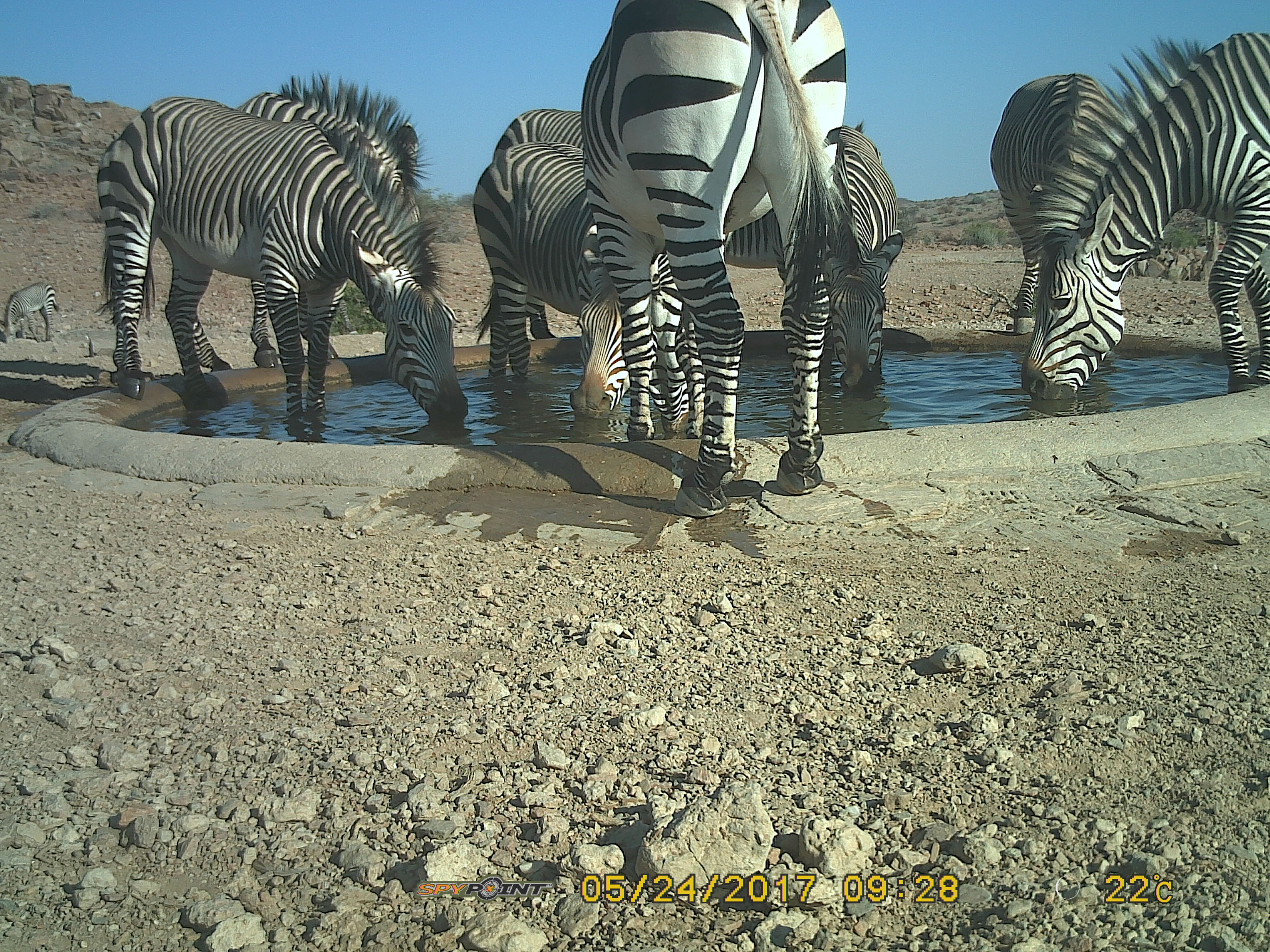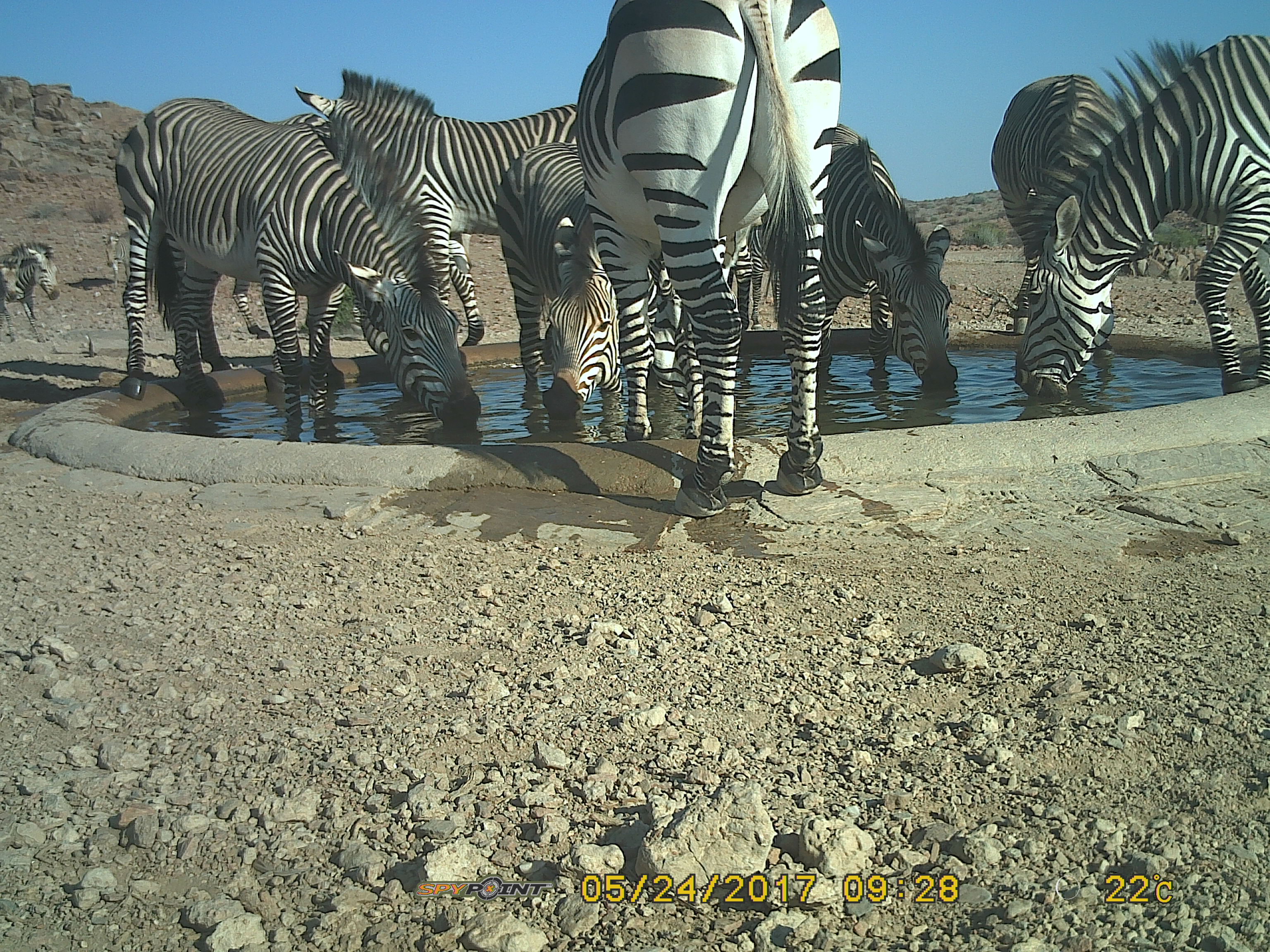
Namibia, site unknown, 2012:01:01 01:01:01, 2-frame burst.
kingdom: Animalia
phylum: Chordata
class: Mammalia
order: Perissodactyla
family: Equidae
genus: Equus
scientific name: Equus zebra hartmannae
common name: hartmann's mountain zebra